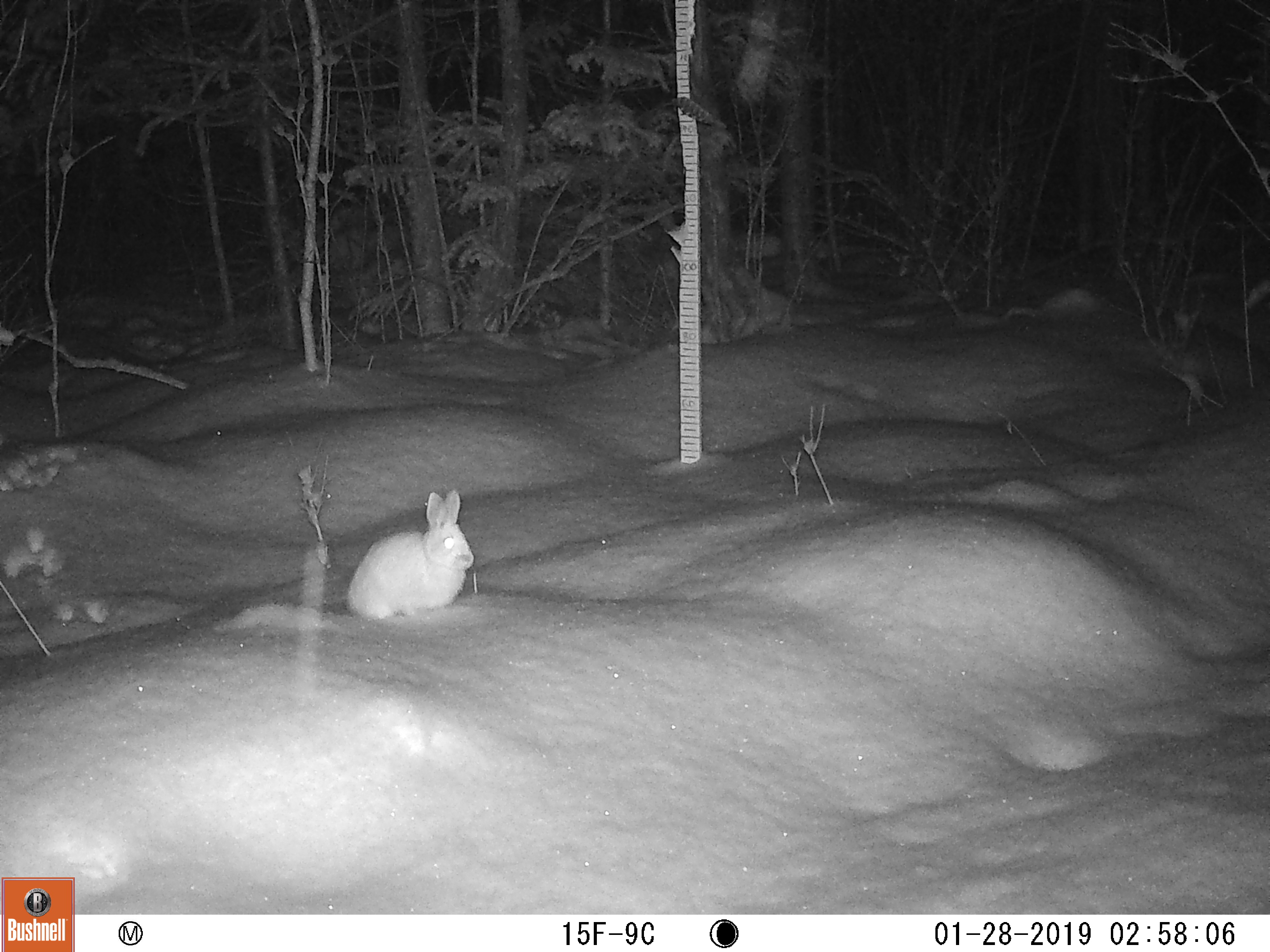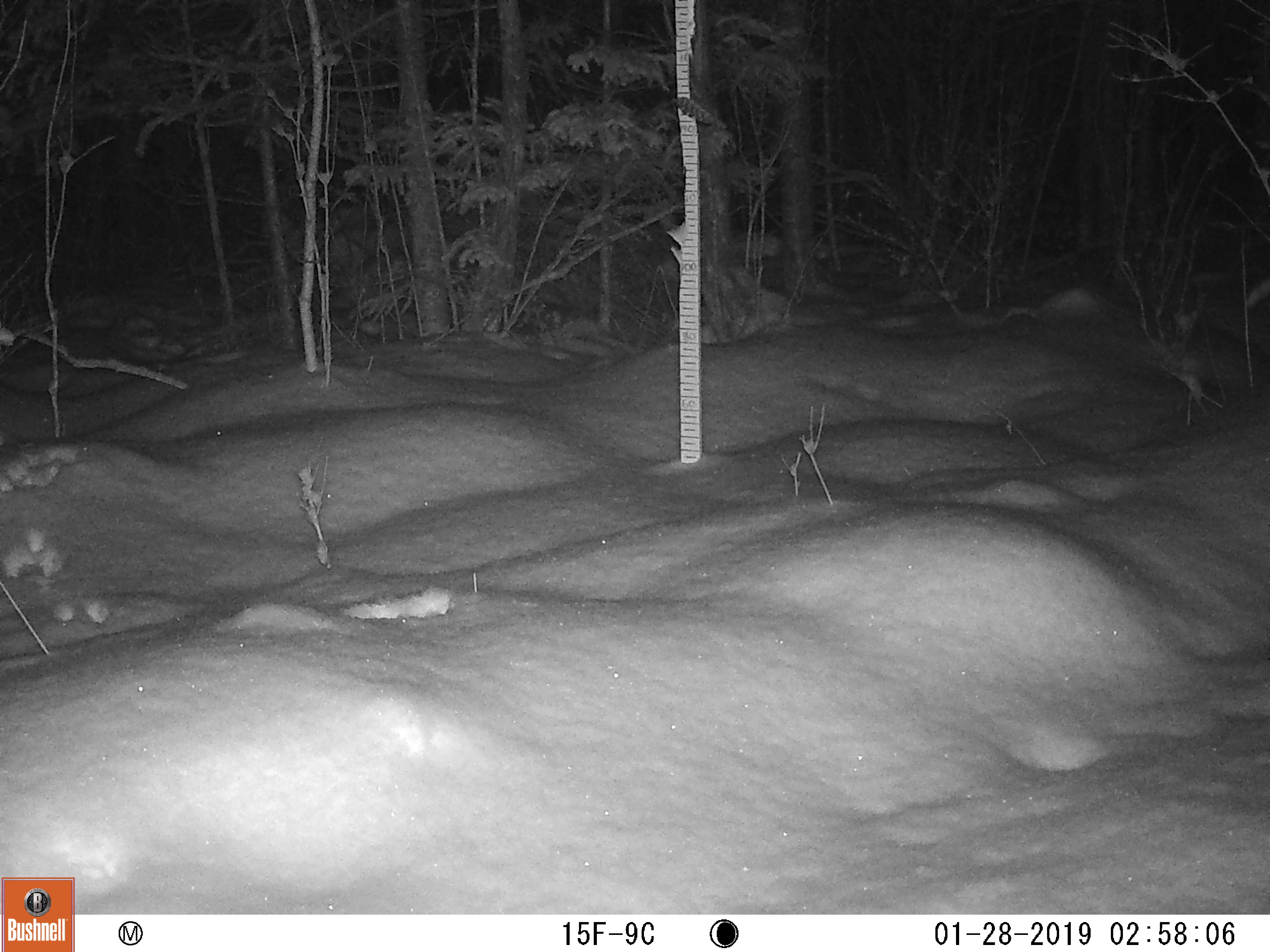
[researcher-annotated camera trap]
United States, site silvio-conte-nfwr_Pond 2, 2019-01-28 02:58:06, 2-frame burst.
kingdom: Animalia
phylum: Chordata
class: Mammalia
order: Lagomorpha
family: Leporidae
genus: Lepus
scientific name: Lepus americanus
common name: snowshoe hare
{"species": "snowshoe hare (Lepus americanus)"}